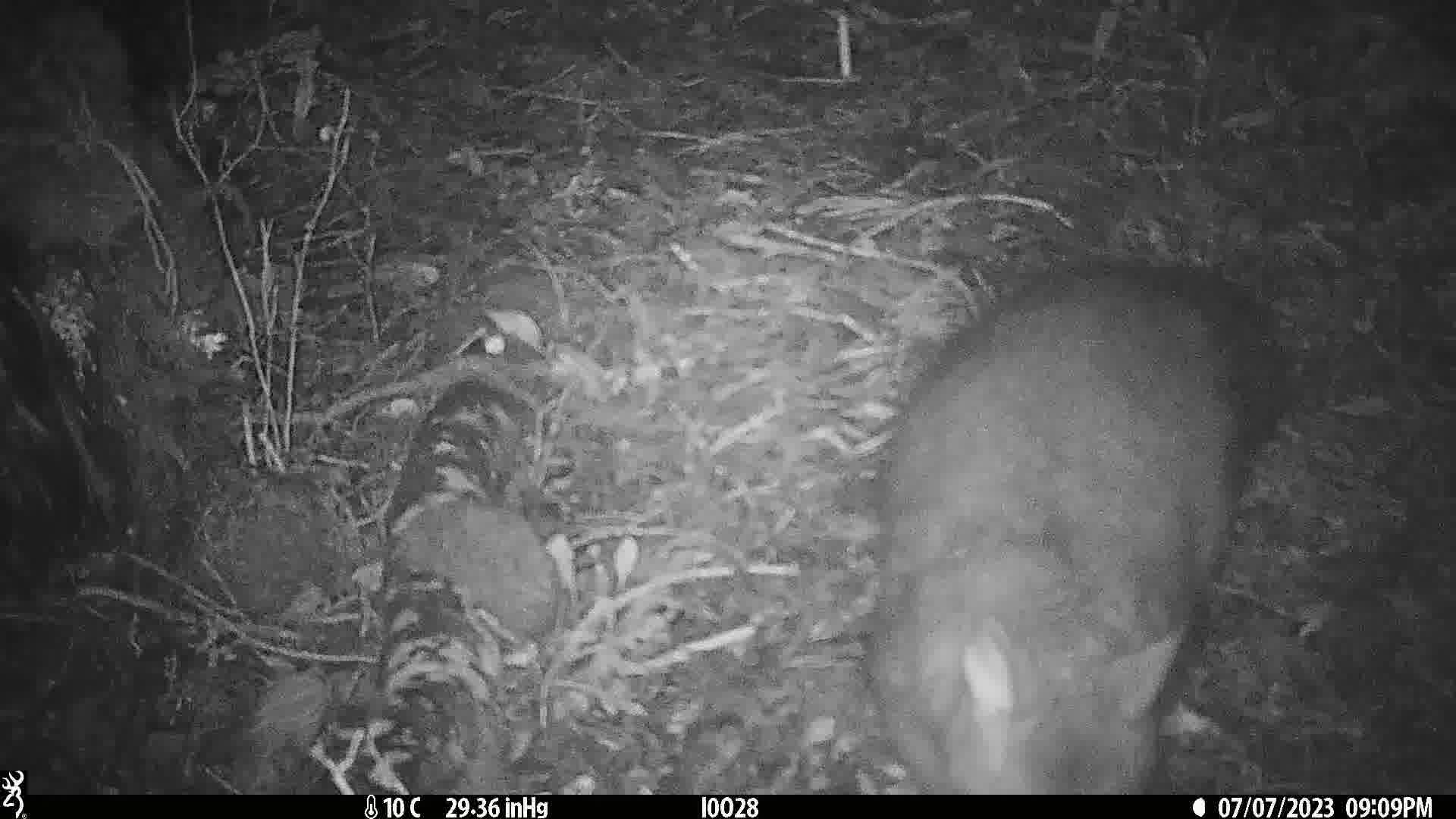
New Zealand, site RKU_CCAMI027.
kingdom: Animalia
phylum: Chordata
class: Mammalia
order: Diprotodontia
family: Phalangeridae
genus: Trichosurus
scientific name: Trichosurus vulpecula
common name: common brushtail possum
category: possum